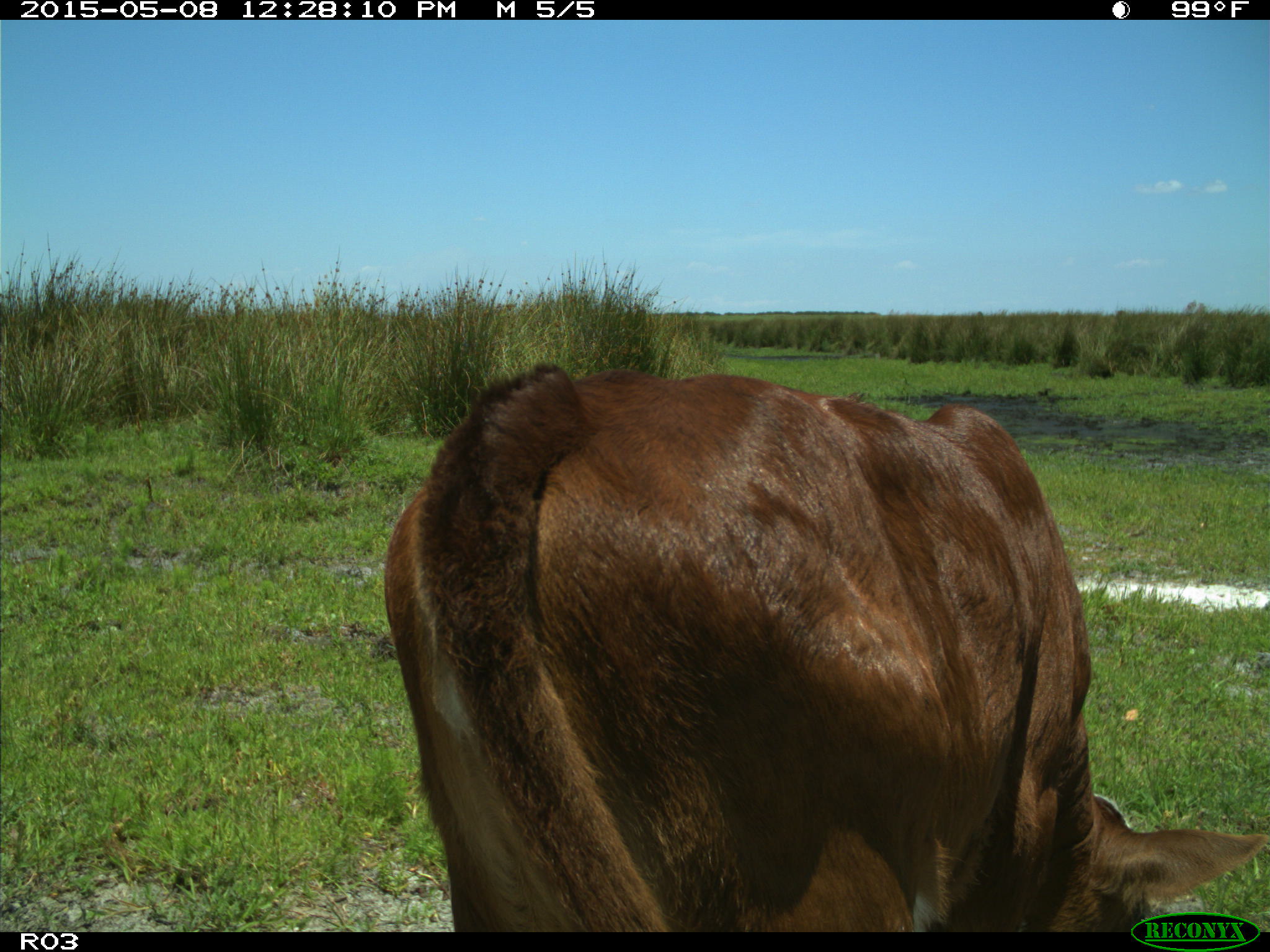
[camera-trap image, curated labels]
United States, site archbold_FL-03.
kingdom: Animalia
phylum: Chordata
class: Mammalia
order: Artiodactyla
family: Bovidae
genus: Bos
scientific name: Bos taurus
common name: domestic cow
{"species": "Bos taurus (domestic cow)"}